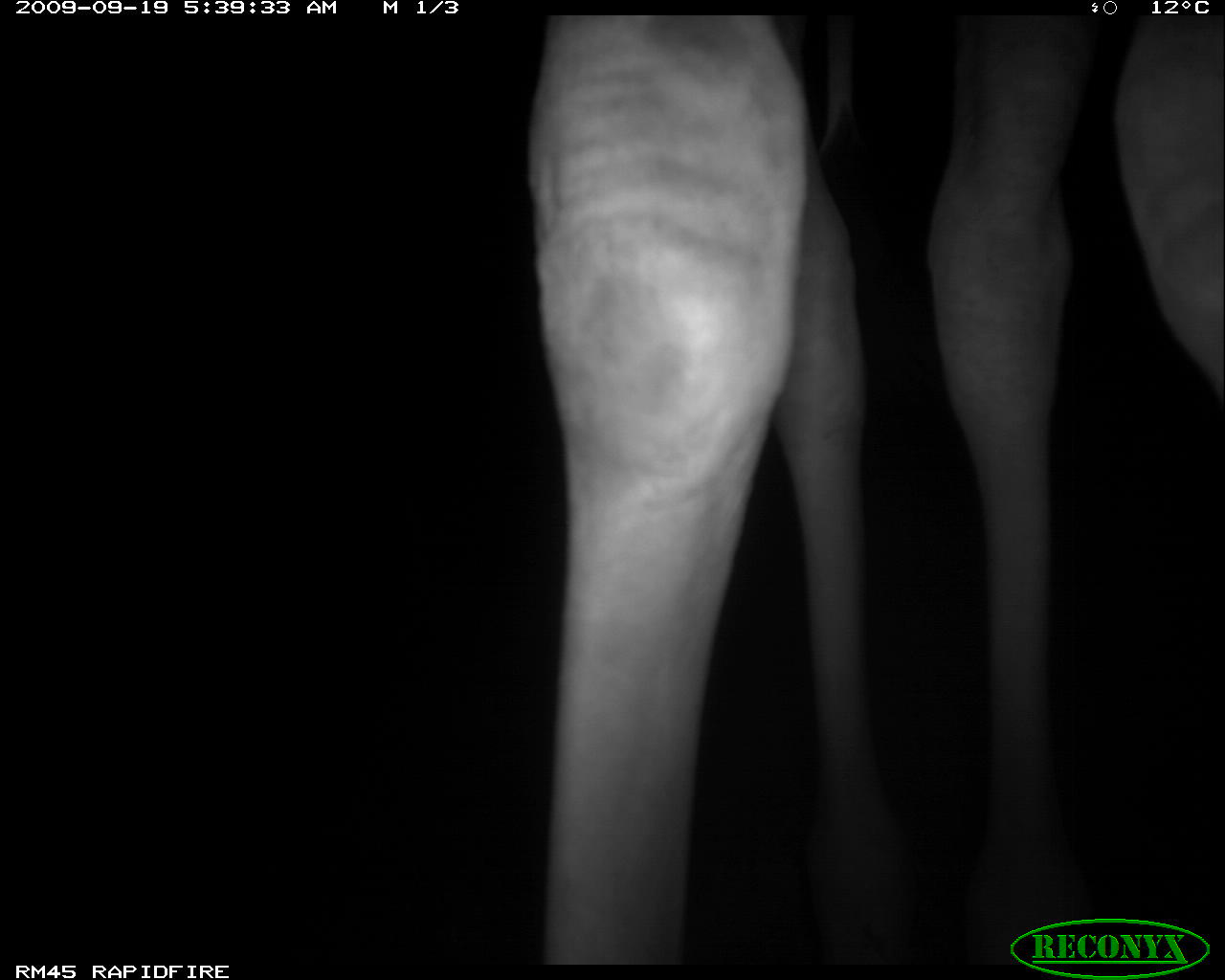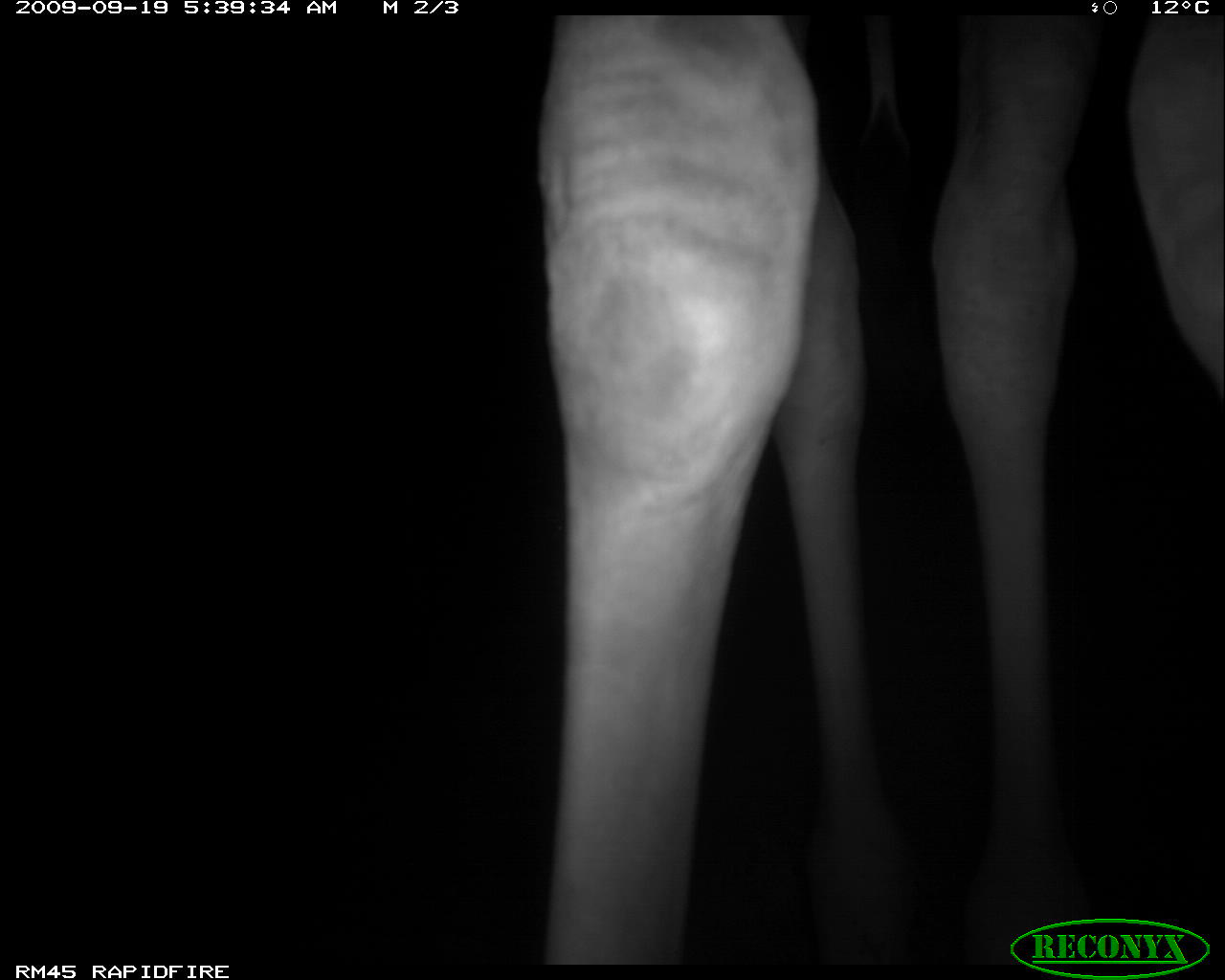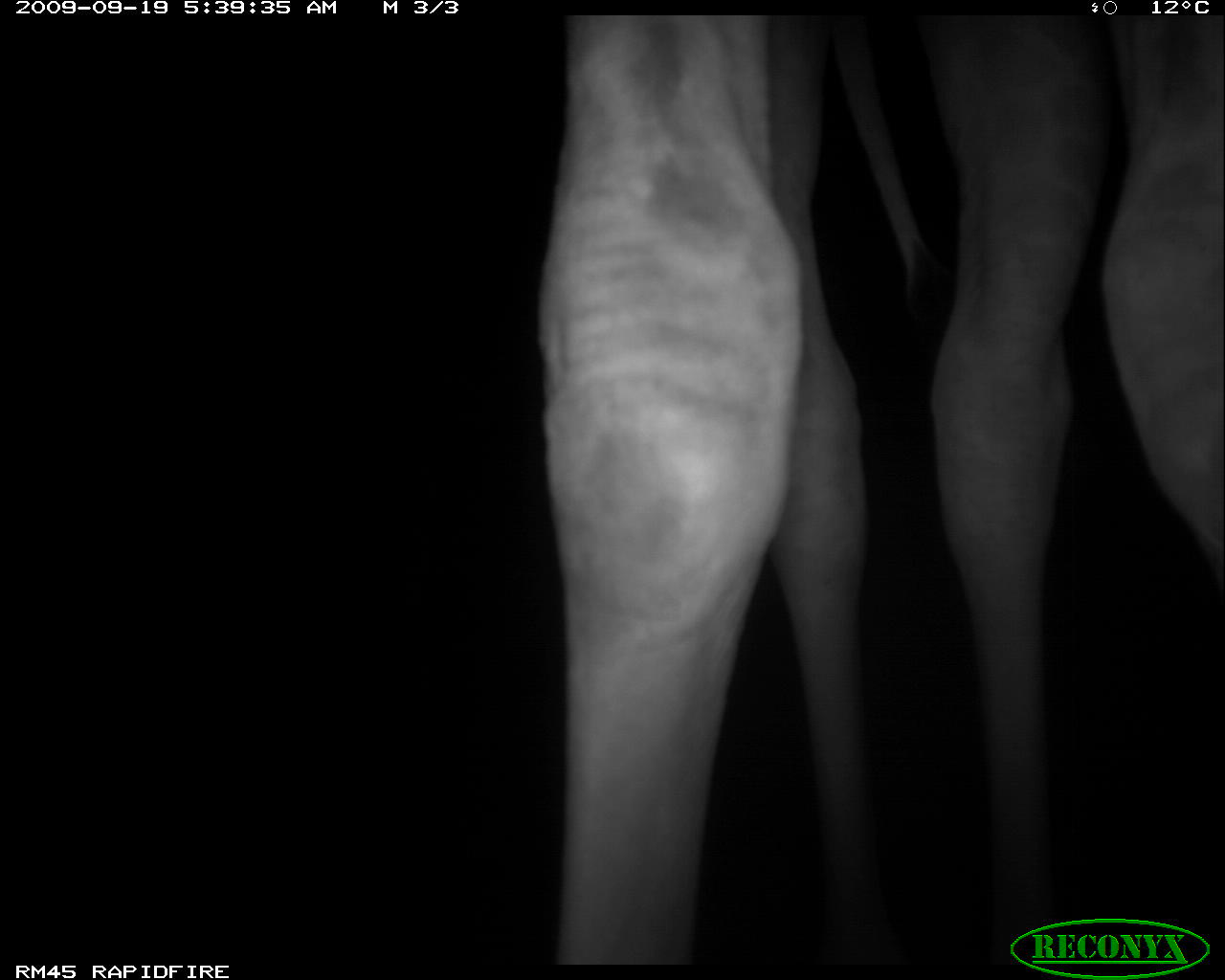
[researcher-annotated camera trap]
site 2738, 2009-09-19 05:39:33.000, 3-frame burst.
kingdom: Animalia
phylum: Chordata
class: Mammalia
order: Artiodactyla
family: Giraffidae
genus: Giraffa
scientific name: Giraffa camelopardalis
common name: giraffe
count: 1